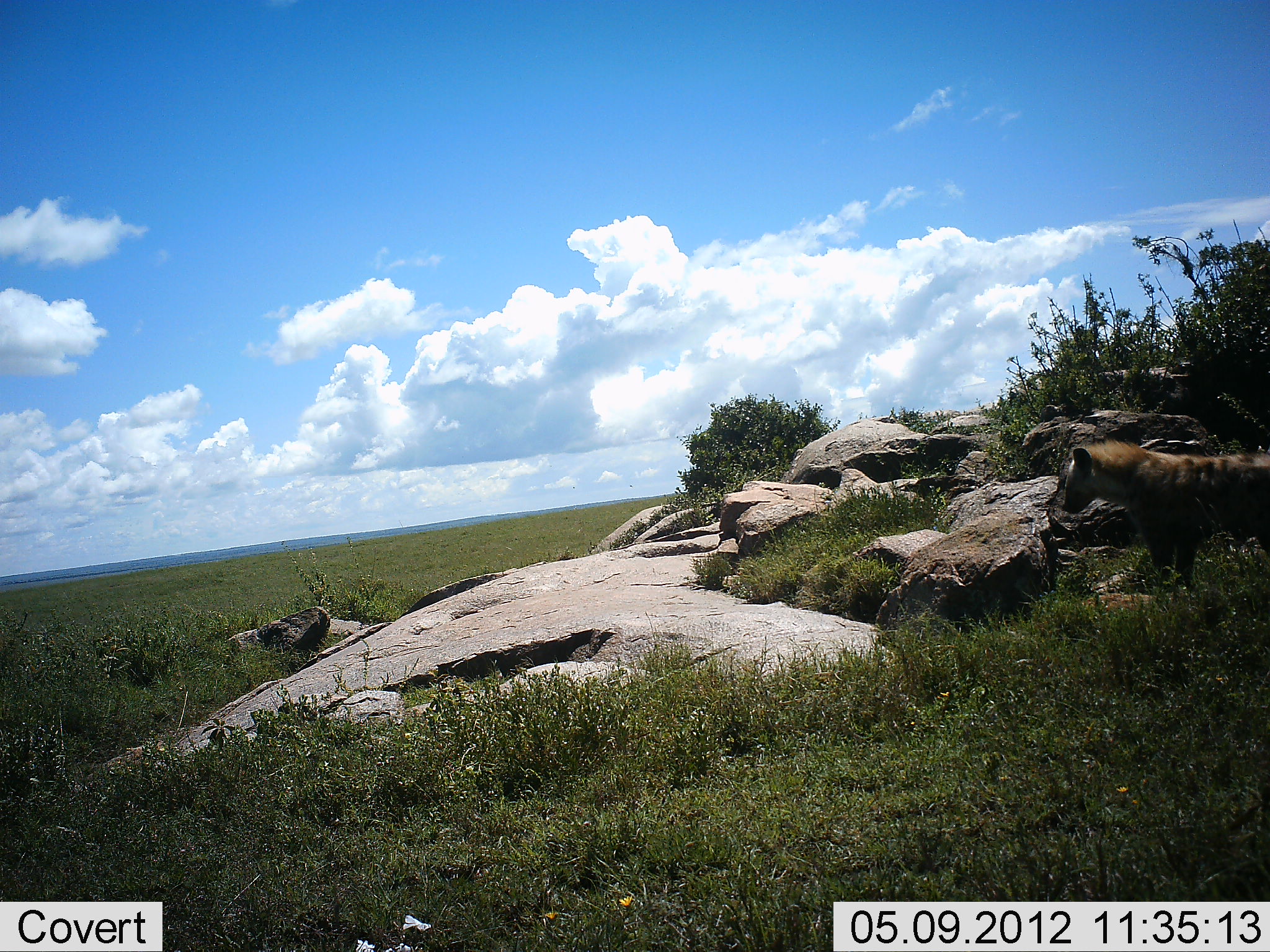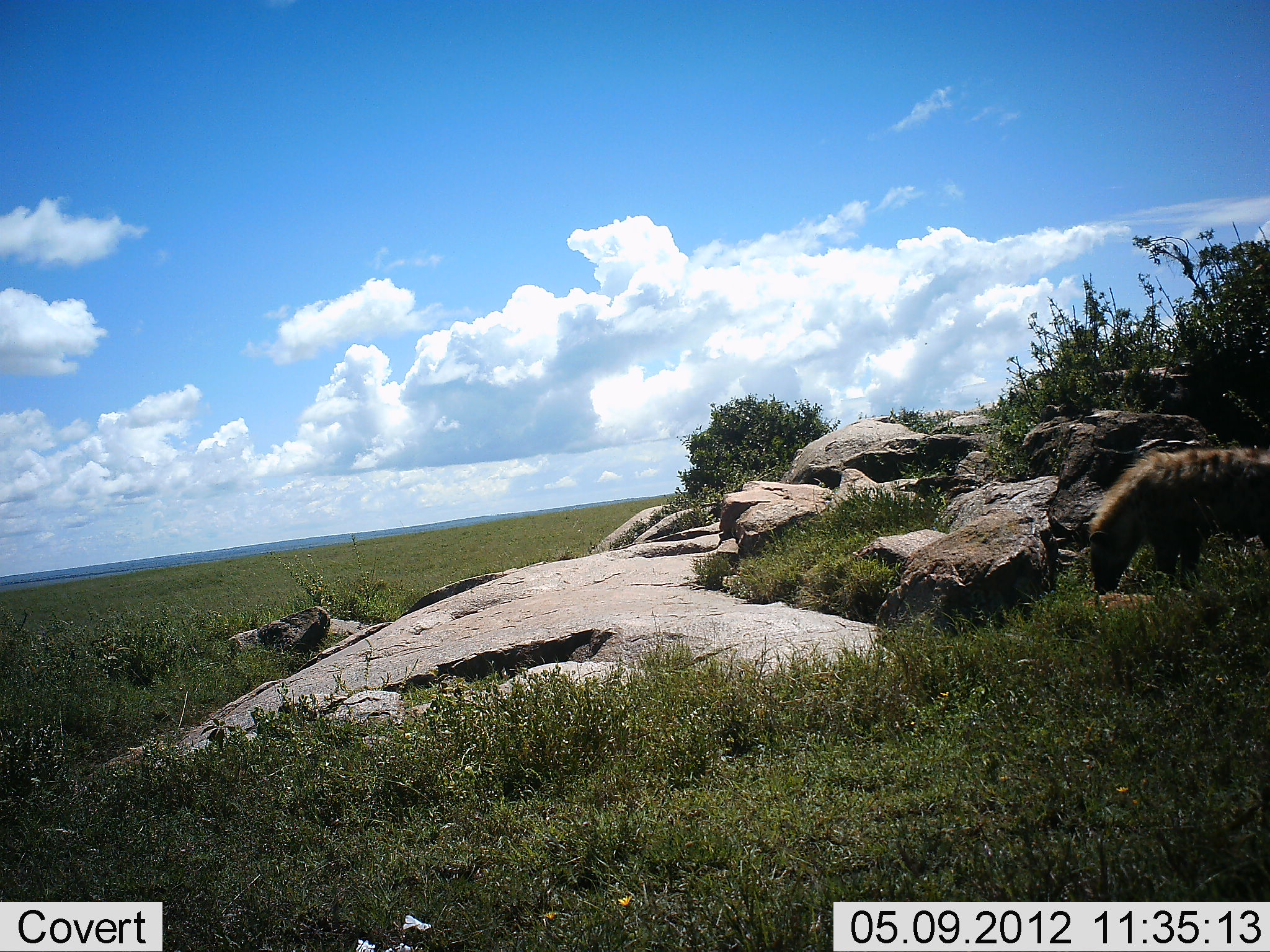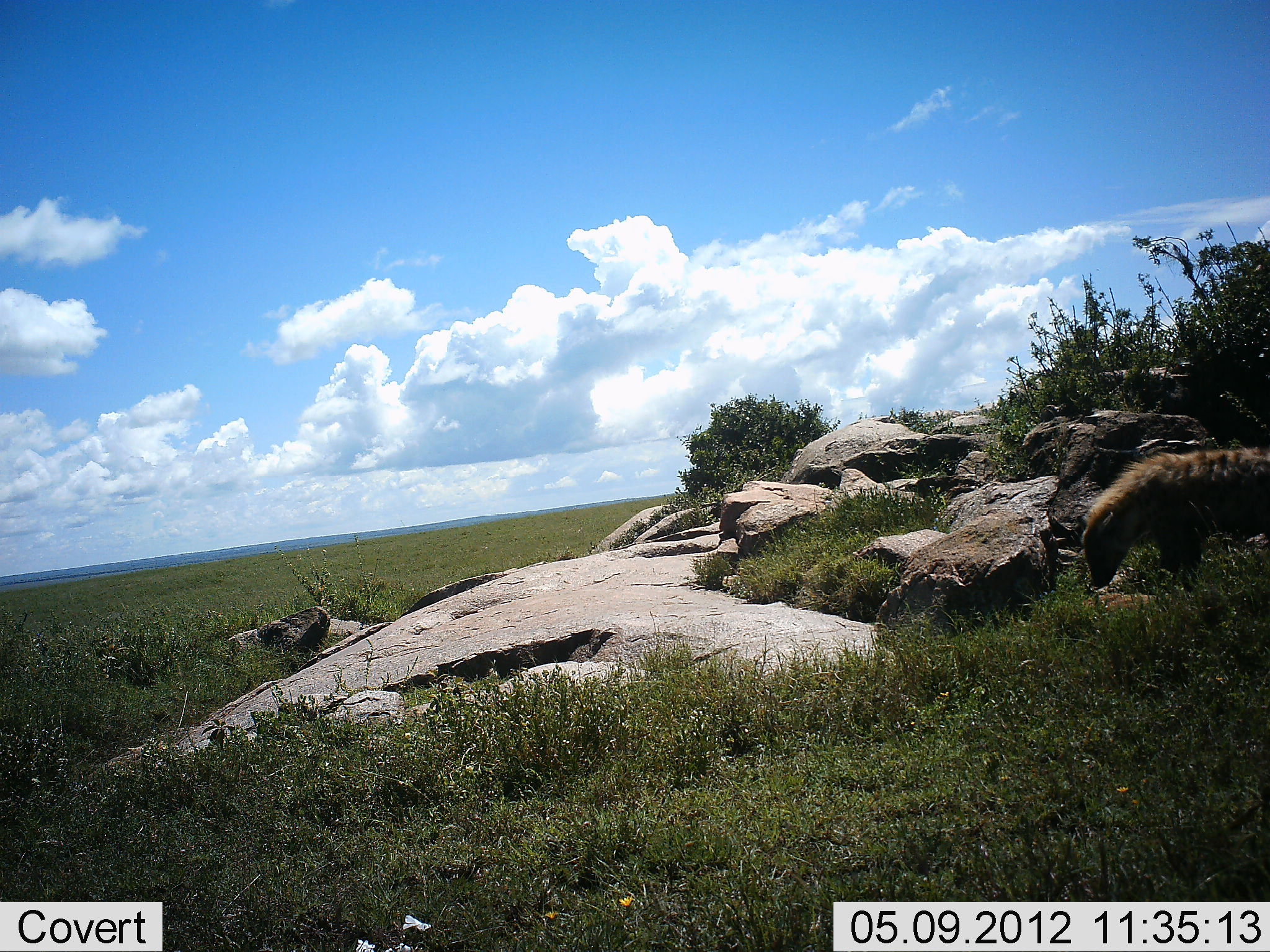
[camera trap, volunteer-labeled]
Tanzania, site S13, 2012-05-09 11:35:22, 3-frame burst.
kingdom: Animalia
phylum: Chordata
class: Mammalia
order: Carnivora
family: Hyaenidae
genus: Crocuta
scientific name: Crocuta crocuta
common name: spotted hyena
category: hyenaspotted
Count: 1.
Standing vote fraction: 60%.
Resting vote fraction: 10%.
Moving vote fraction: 0%.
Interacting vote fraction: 10%.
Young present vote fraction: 0%.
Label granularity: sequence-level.